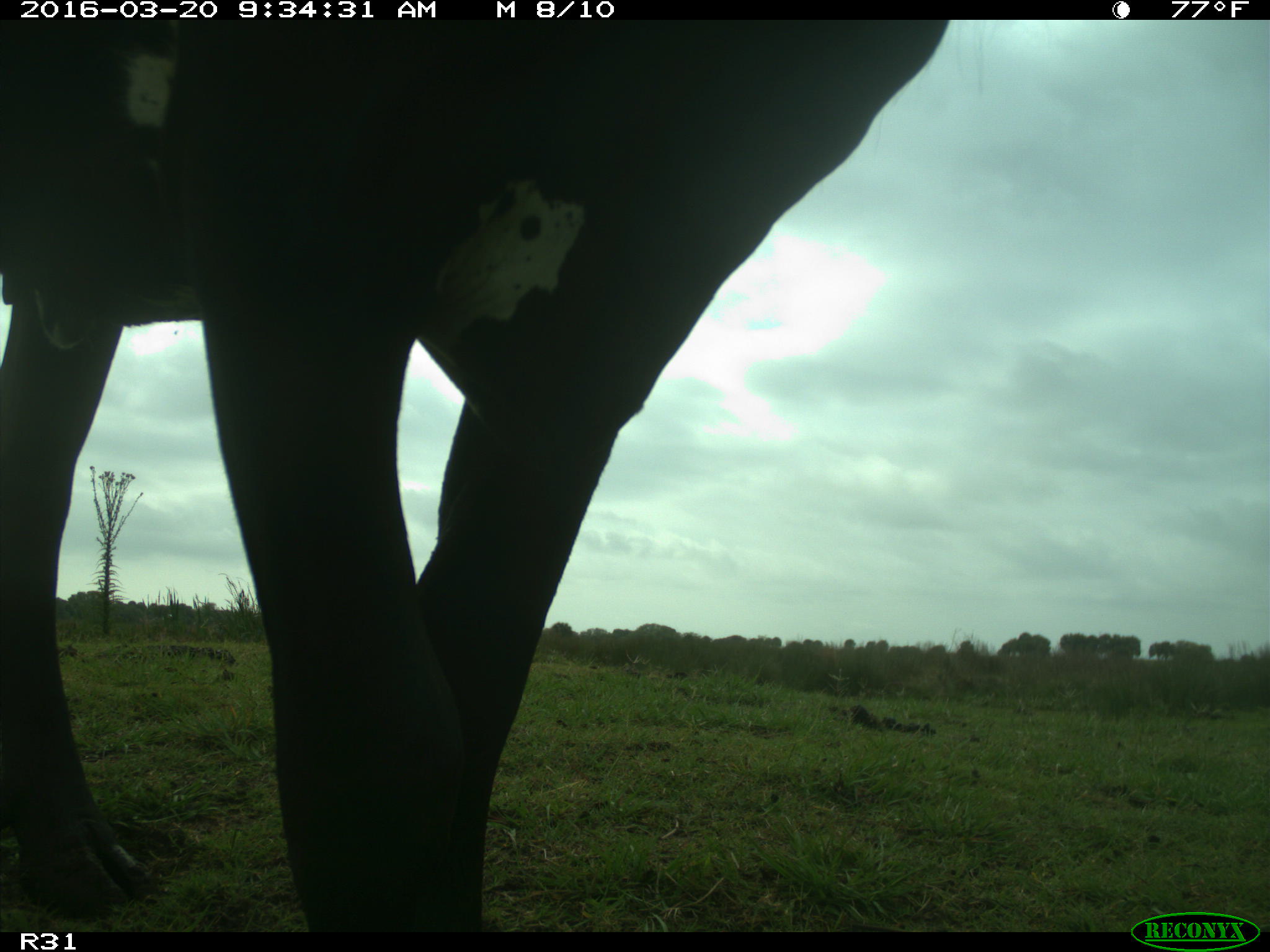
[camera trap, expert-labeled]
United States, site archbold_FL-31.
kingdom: Animalia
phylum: Chordata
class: Mammalia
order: Artiodactyla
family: Bovidae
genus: Bos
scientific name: Bos taurus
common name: domestic cow